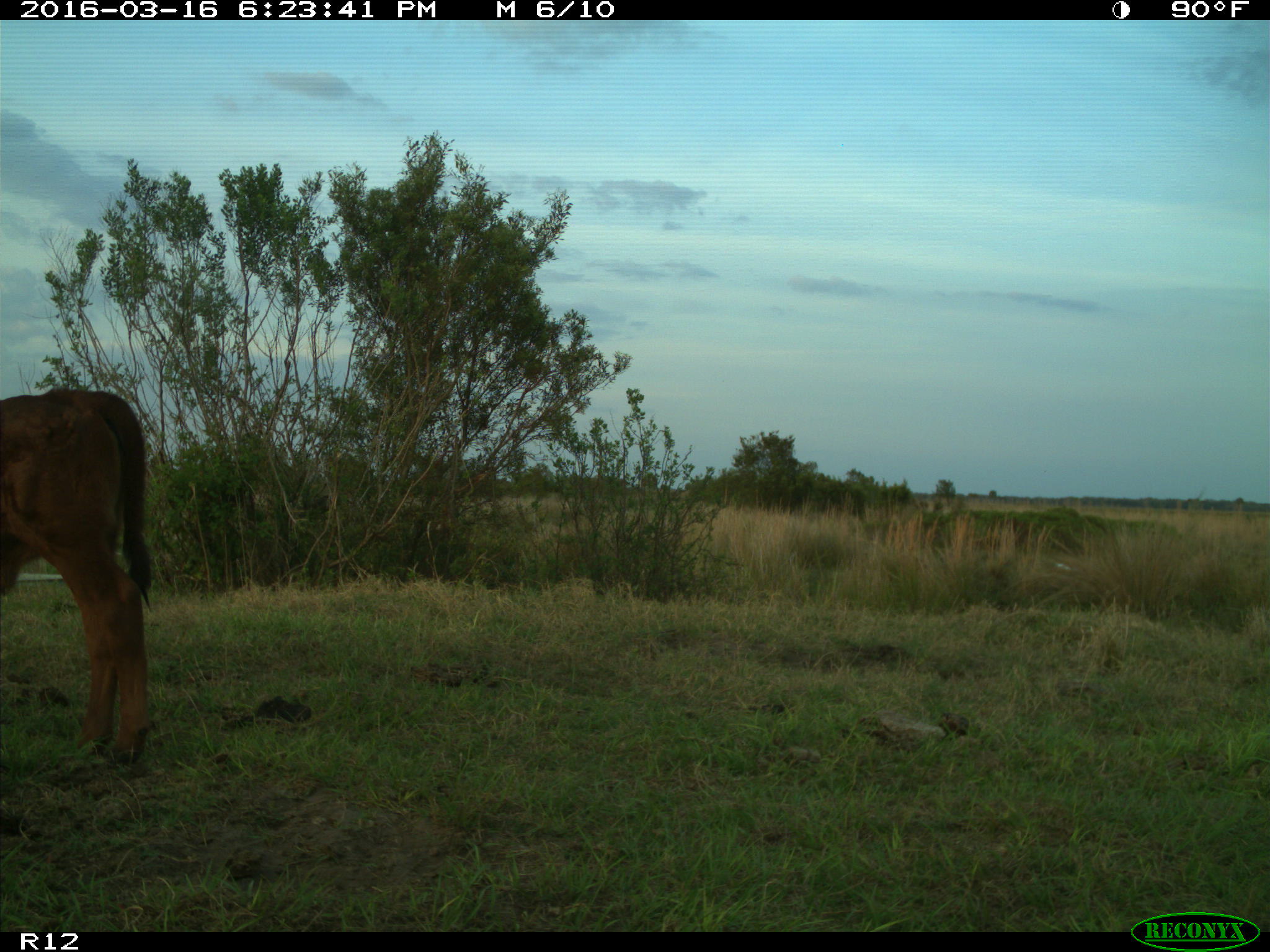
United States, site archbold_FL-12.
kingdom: Animalia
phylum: Chordata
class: Mammalia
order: Artiodactyla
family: Bovidae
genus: Bos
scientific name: Bos taurus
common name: domestic cow